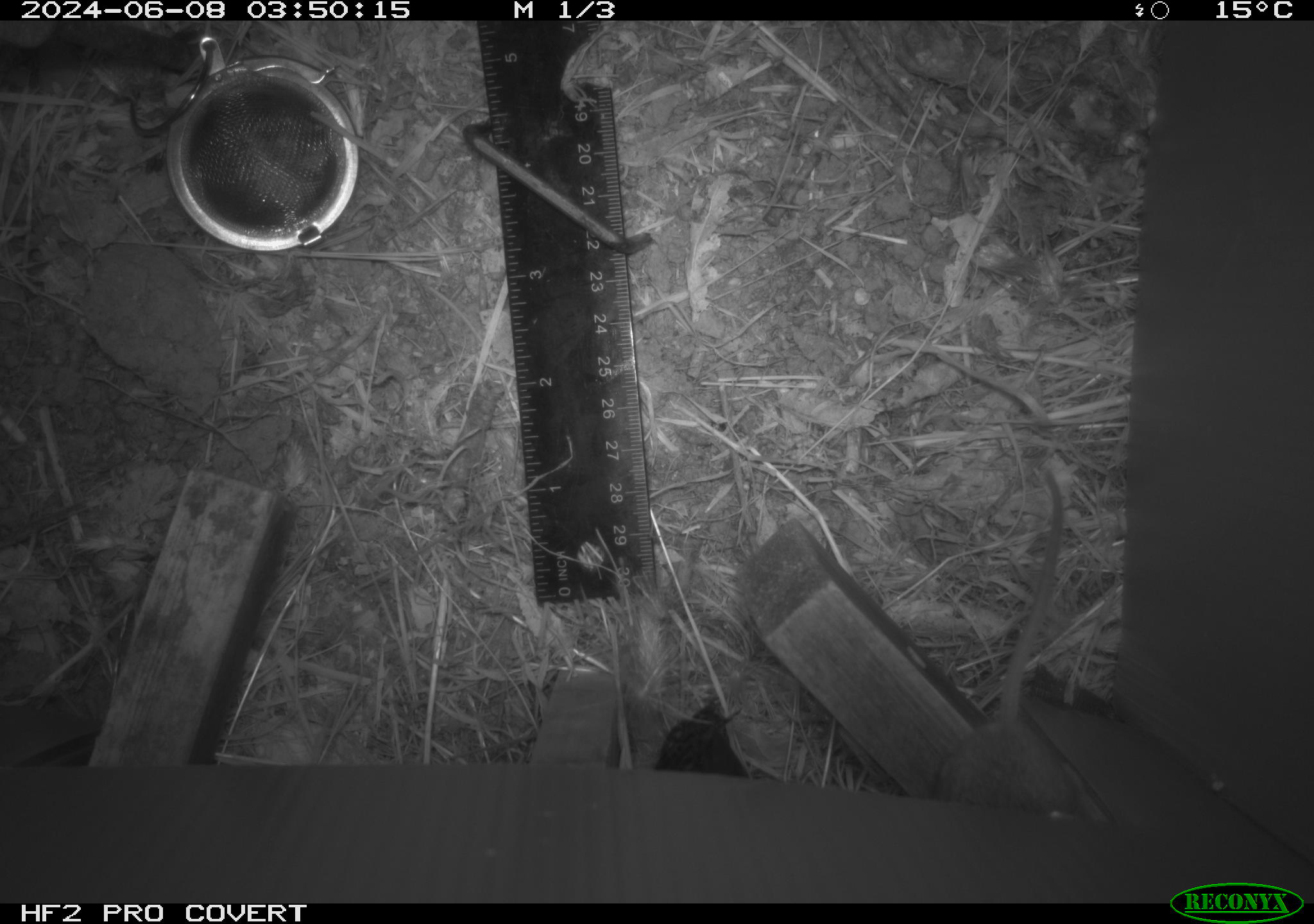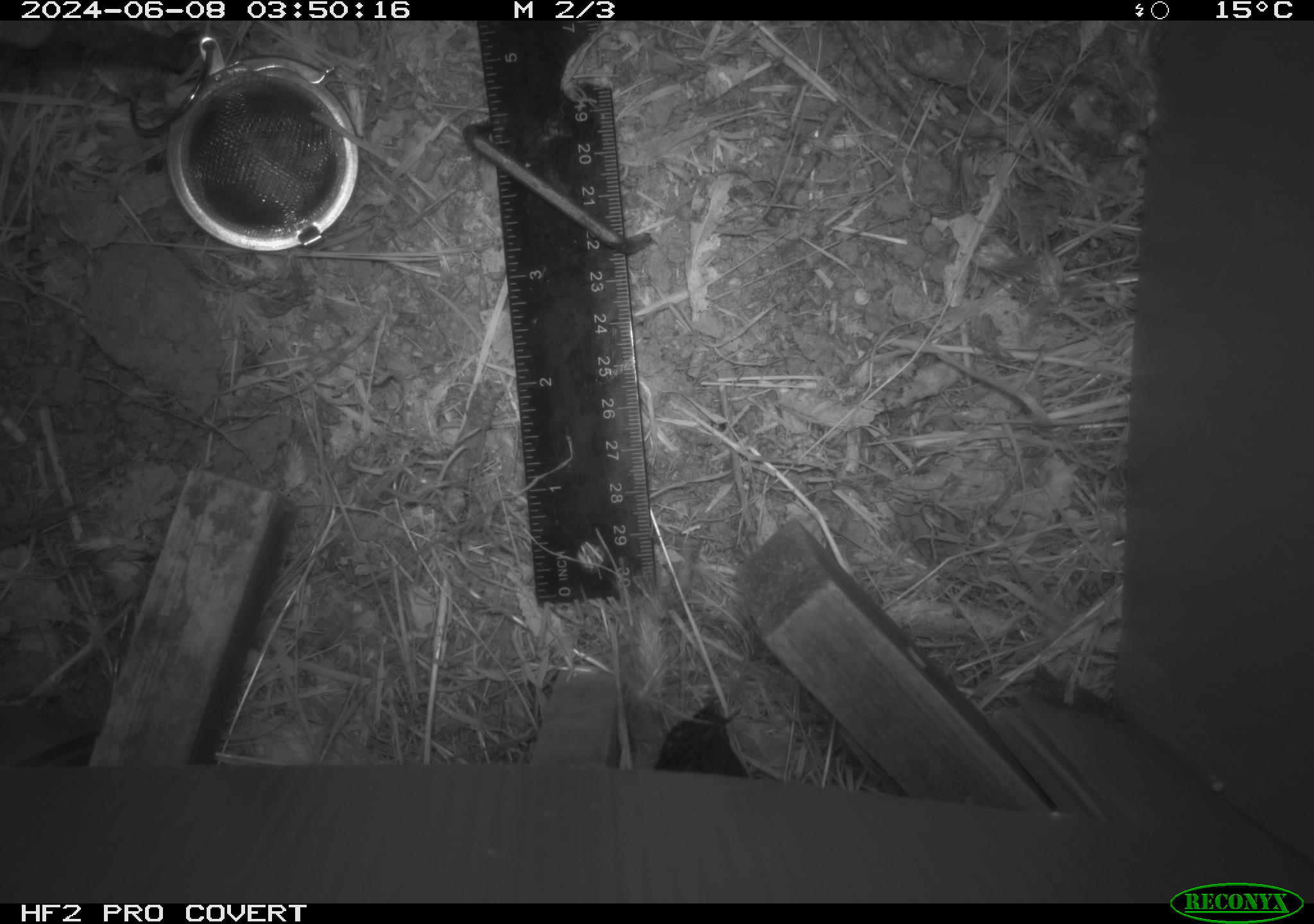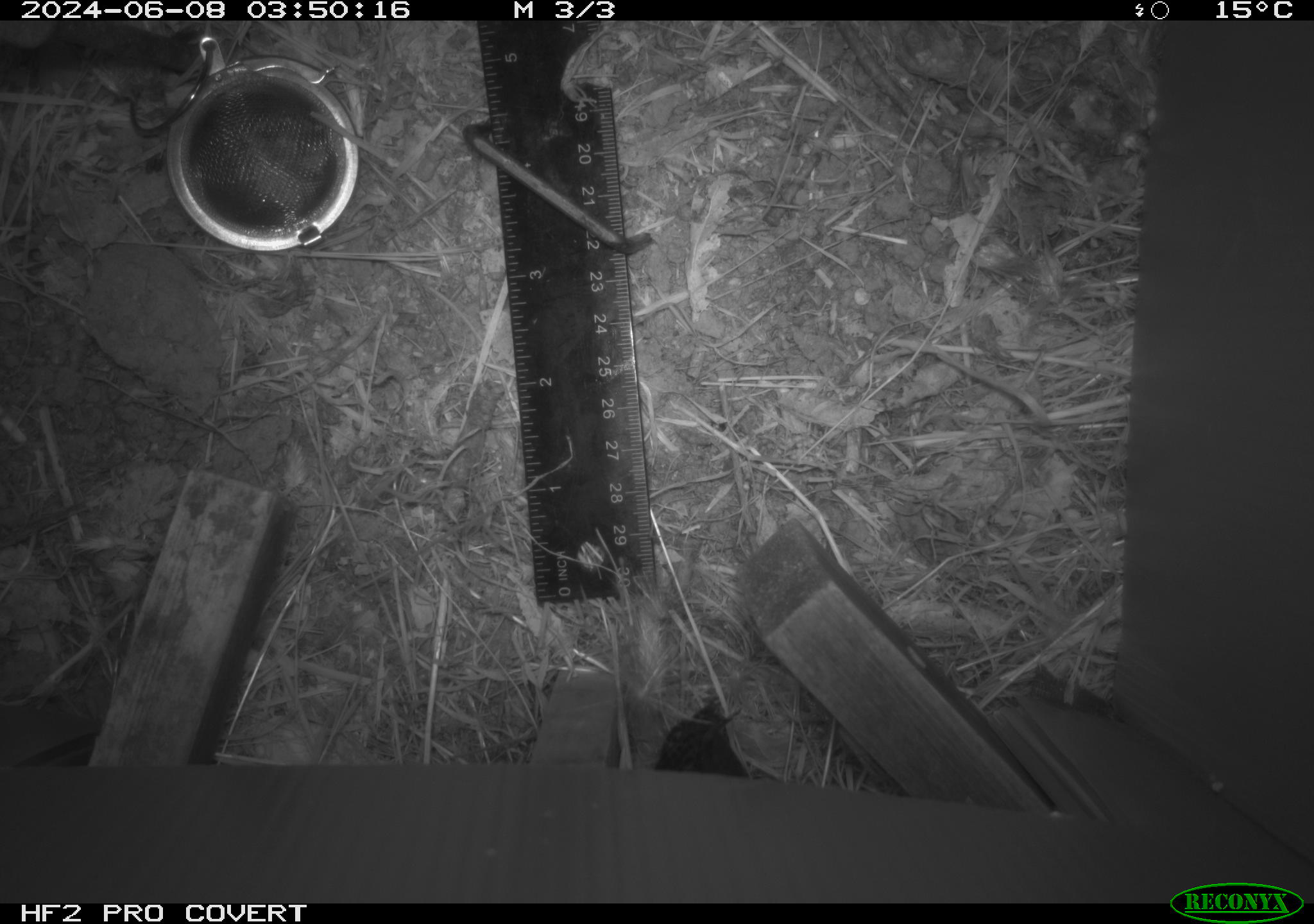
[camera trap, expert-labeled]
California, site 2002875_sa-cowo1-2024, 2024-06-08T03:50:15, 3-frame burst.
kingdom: Animalia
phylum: Chordata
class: Mammalia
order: Rodentia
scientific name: Rodentia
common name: rodent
Rodent (Rodentia).